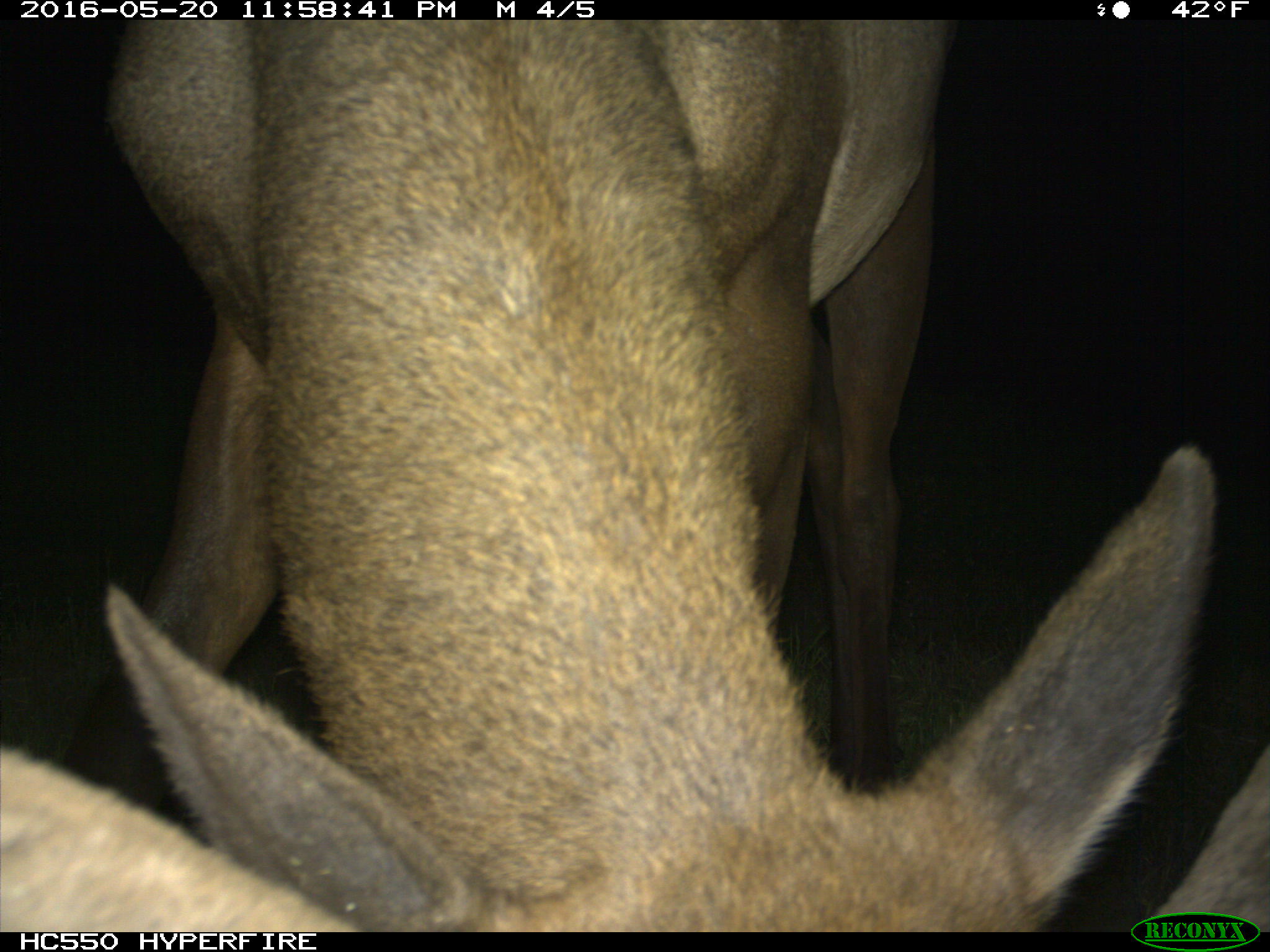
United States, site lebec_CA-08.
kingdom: Animalia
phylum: Chordata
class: Mammalia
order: Artiodactyla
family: Cervidae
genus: Cervus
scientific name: Cervus canadensis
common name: elk